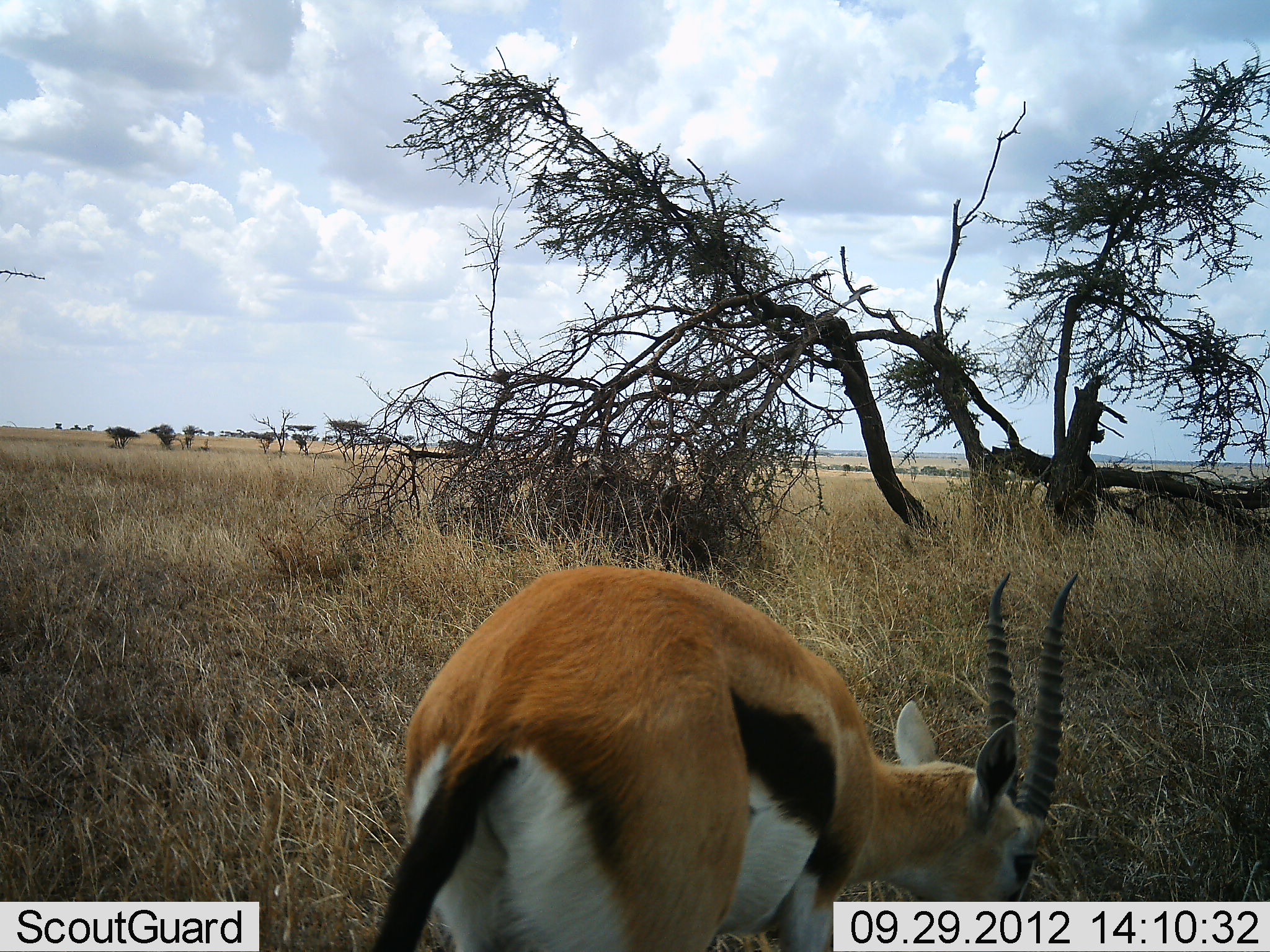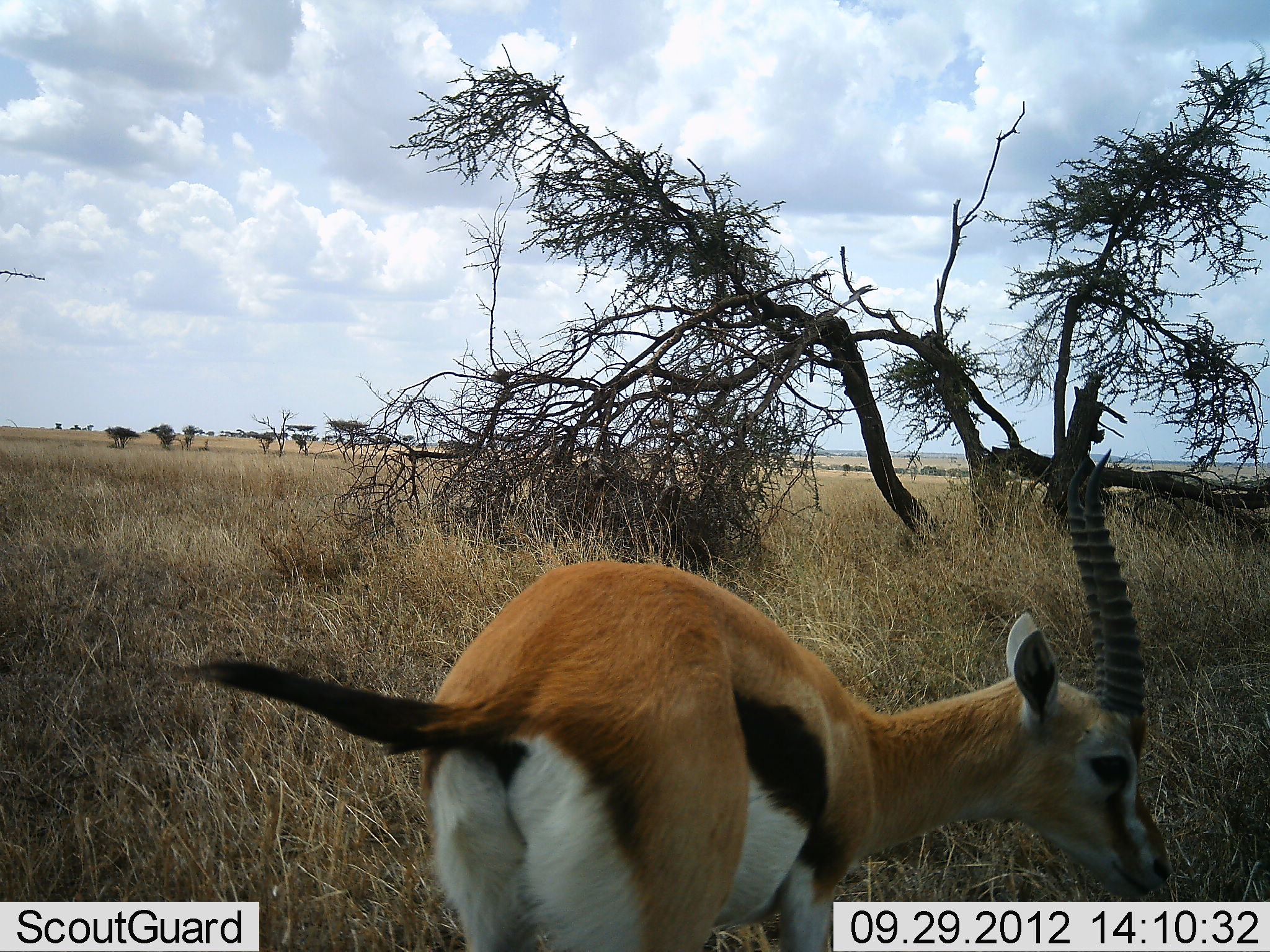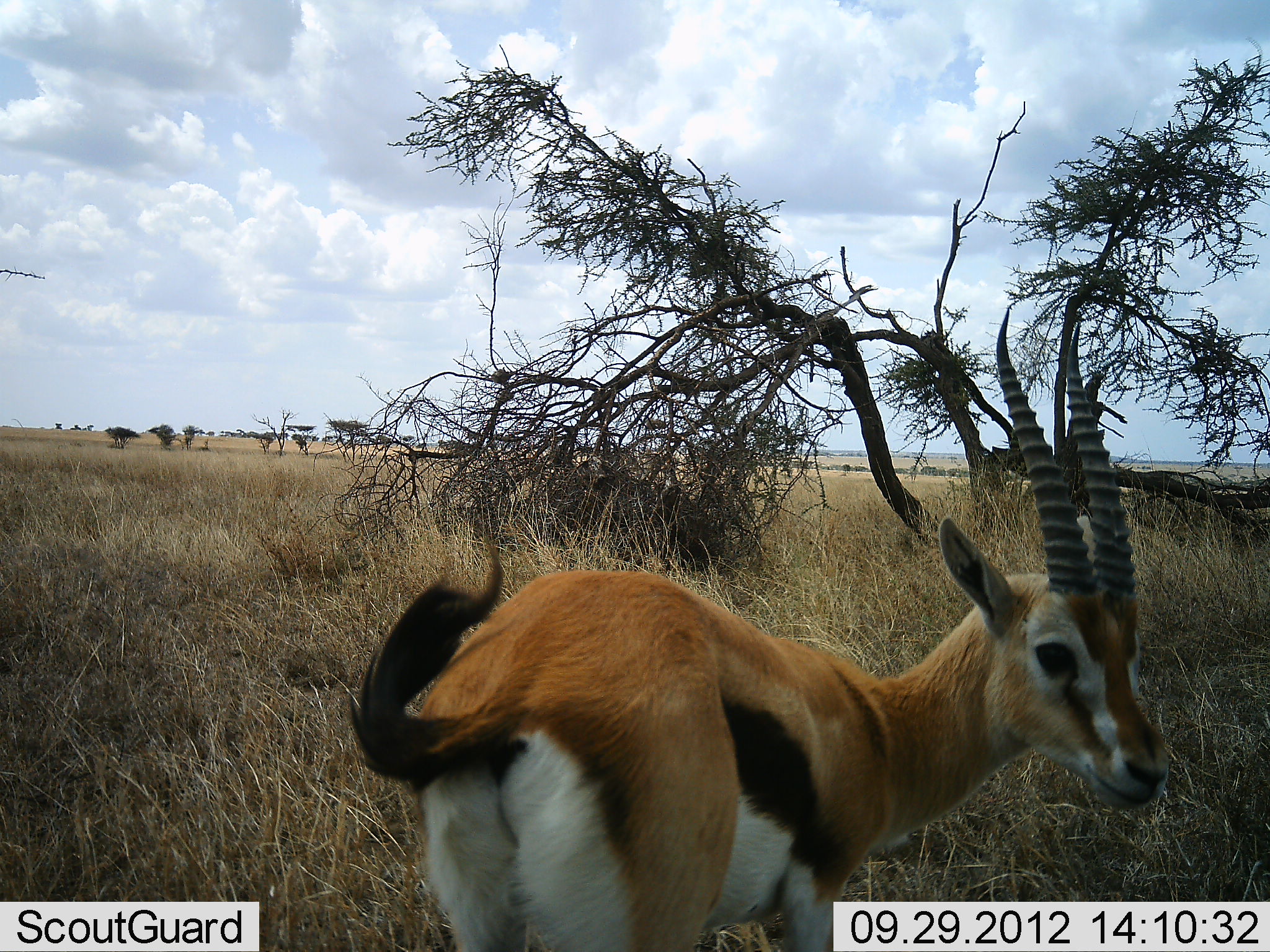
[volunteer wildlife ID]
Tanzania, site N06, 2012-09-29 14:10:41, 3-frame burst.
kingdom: Animalia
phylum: Chordata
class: Mammalia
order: Artiodactyla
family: Bovidae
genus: Eudorcas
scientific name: Eudorcas thomsonii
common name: thomson's gazelle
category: gazellethomsons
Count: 1.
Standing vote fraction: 80%.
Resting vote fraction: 0%.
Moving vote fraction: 0%.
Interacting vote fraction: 0%.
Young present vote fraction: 0%.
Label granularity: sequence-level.